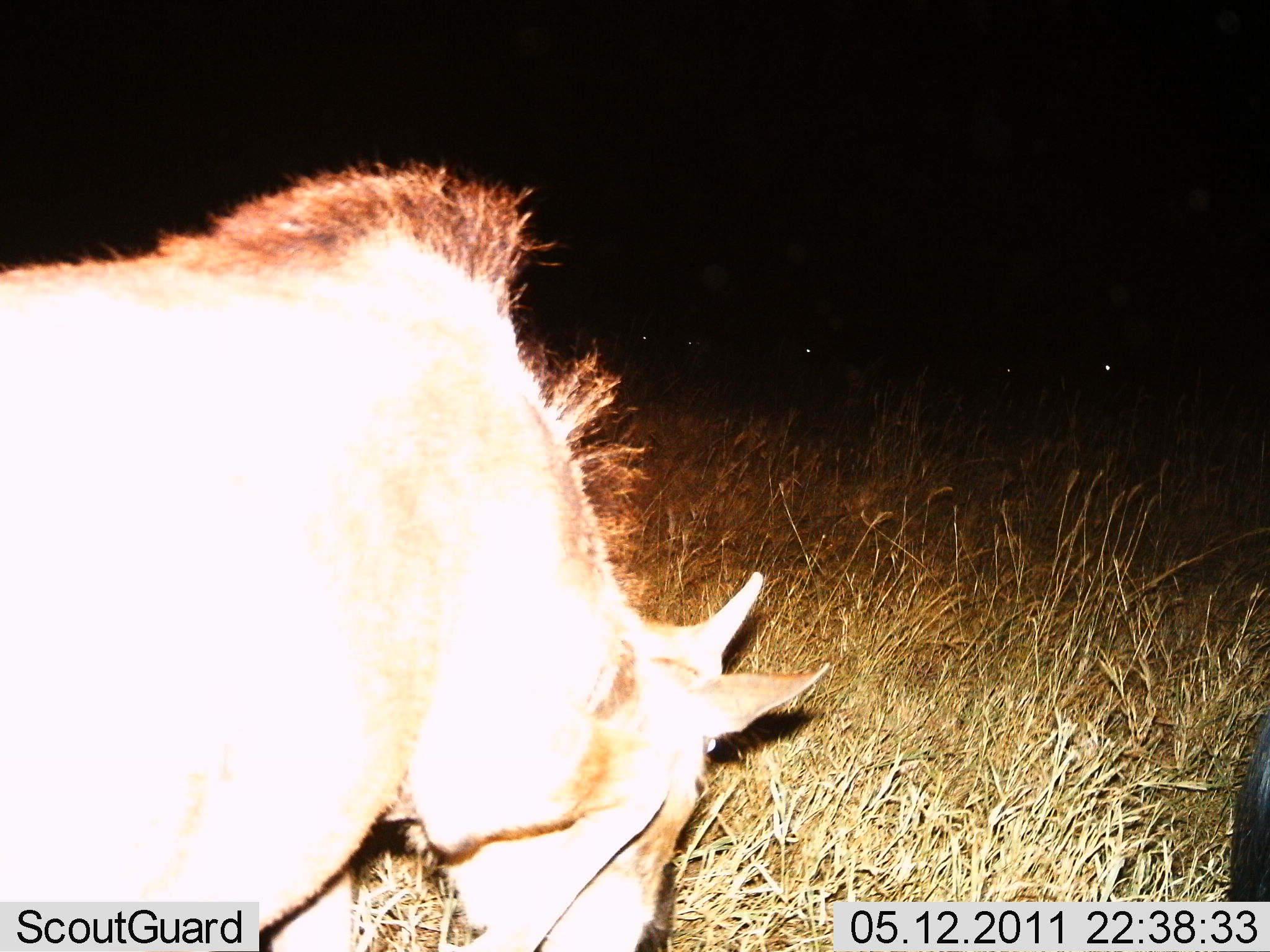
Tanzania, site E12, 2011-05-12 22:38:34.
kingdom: Animalia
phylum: Chordata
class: Mammalia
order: Artiodactyla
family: Bovidae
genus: Connochaetes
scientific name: Connochaetes taurinus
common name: blue wildebeest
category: wildebeest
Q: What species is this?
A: Wildebeest (blue wildebeest) (Connochaetes taurinus).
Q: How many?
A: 1.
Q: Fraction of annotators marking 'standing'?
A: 14%.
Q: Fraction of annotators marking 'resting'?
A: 0%.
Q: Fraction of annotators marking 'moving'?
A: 0%.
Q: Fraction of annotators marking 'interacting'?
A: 0%.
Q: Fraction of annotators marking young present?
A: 29%.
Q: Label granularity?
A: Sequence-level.